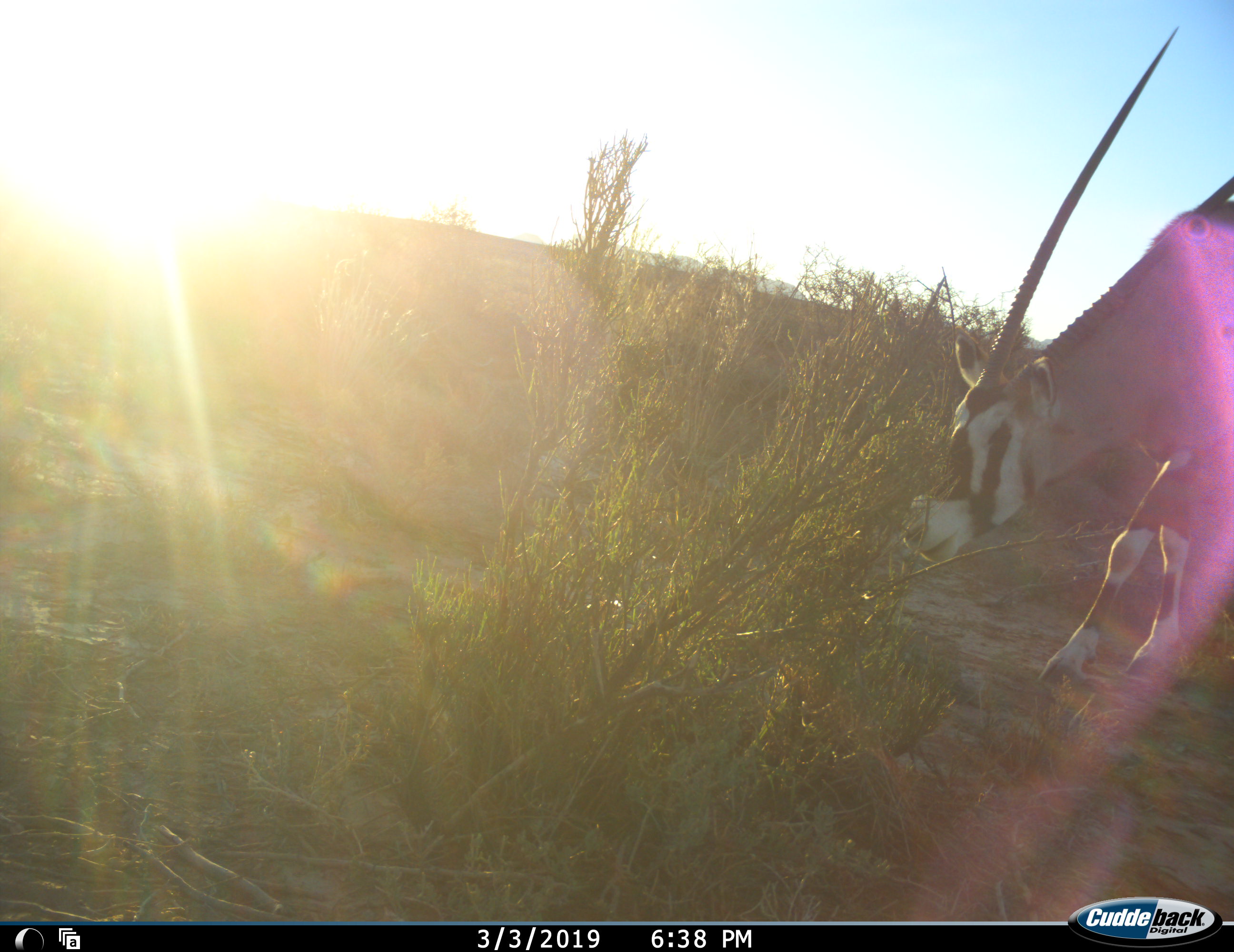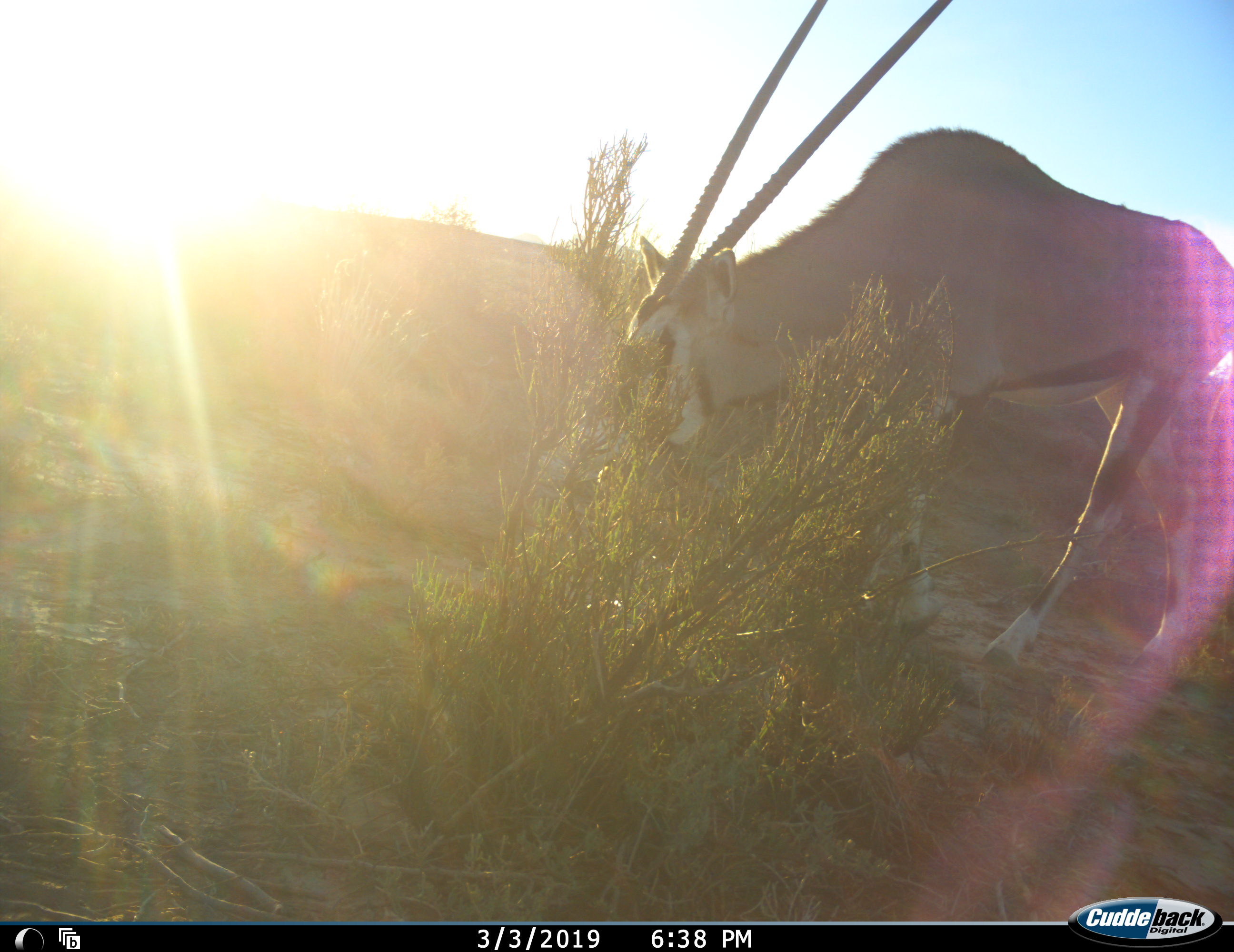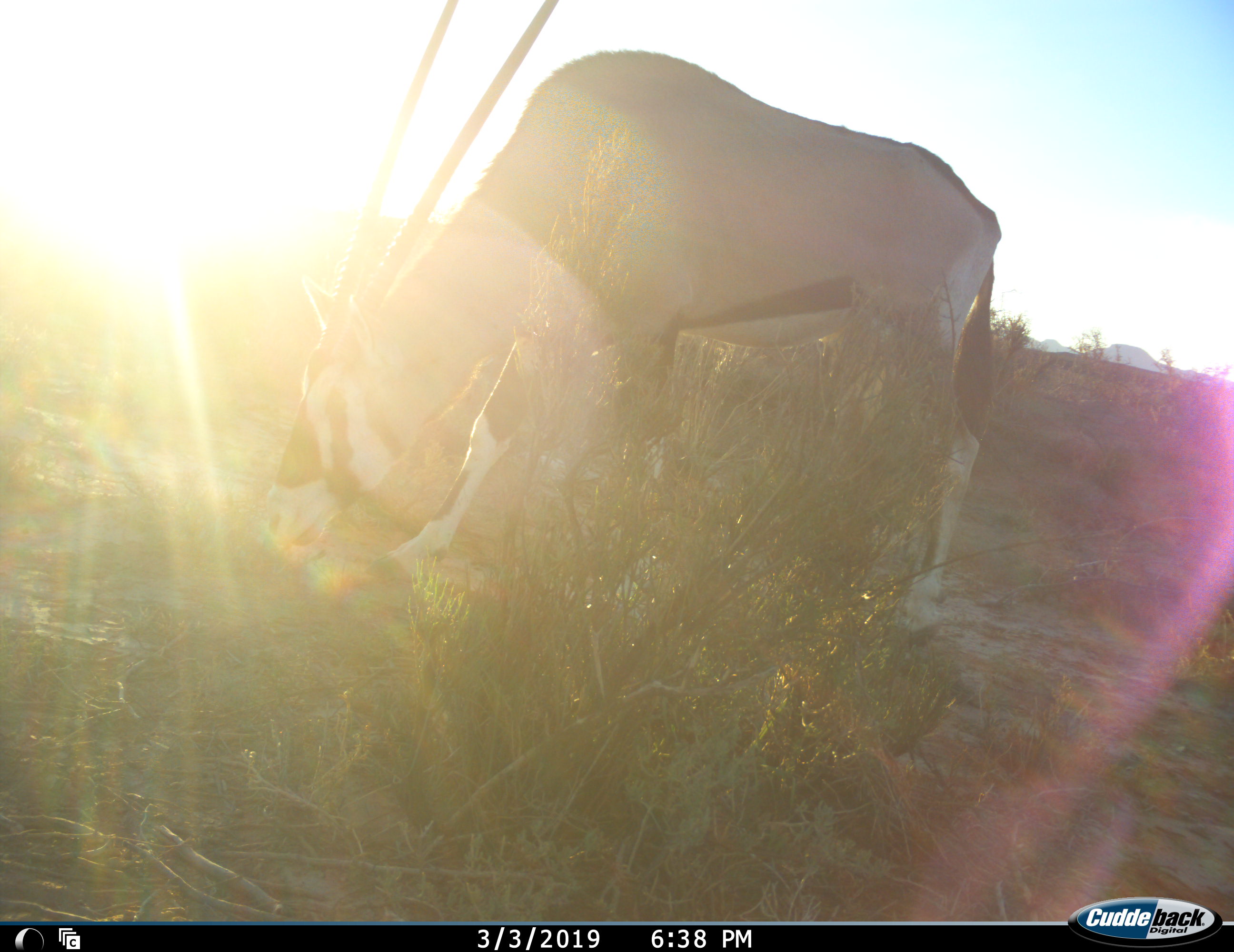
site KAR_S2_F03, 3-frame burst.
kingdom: Animalia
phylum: Chordata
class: Mammalia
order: Artiodactyla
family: Bovidae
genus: Oryx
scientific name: Oryx gazella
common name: gemsbok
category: oryx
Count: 1.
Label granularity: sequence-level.